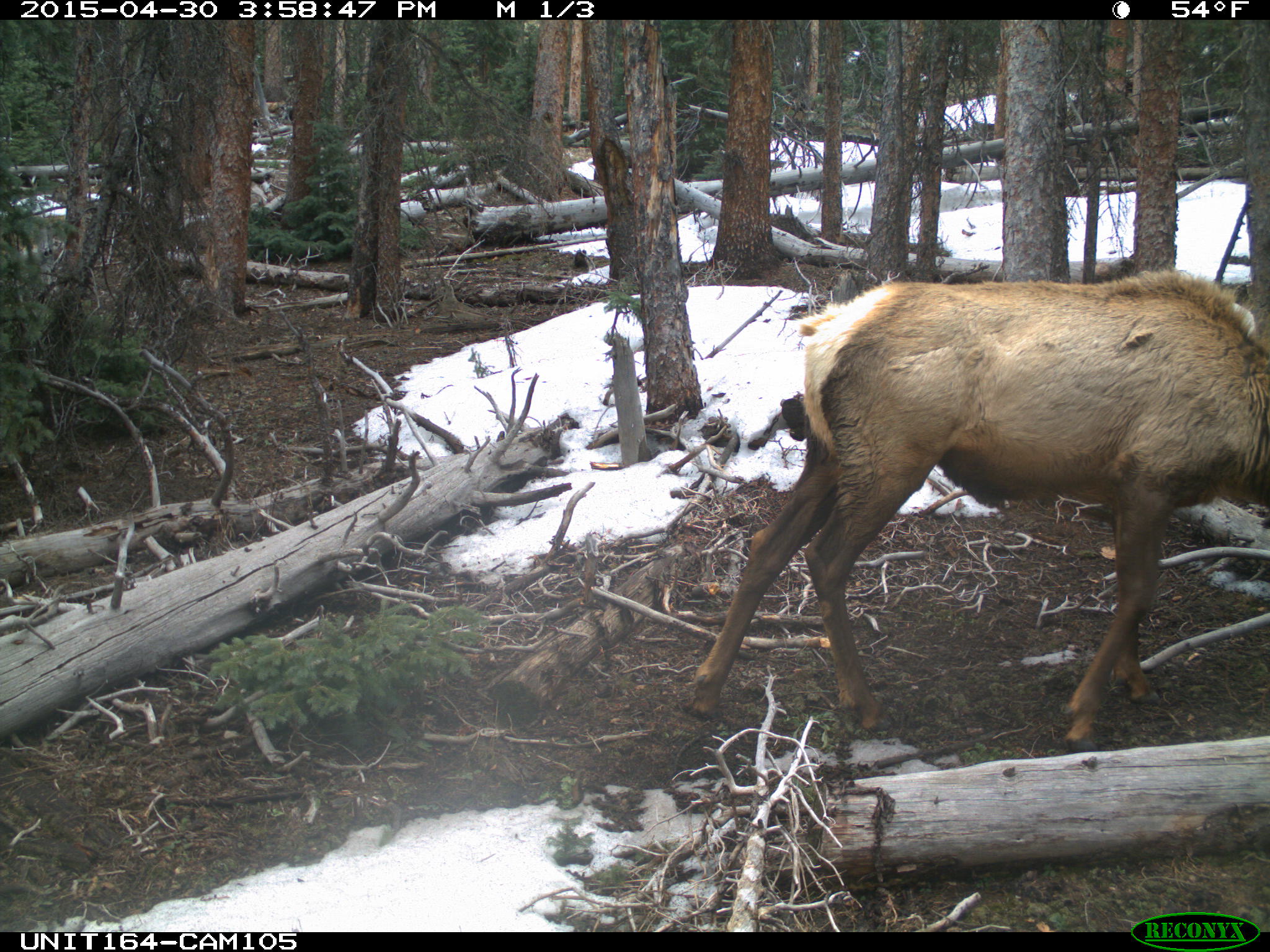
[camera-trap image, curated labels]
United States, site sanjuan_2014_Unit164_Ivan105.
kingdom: Animalia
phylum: Chordata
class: Mammalia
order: Artiodactyla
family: Cervidae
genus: Cervus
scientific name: Cervus elaphus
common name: red deer